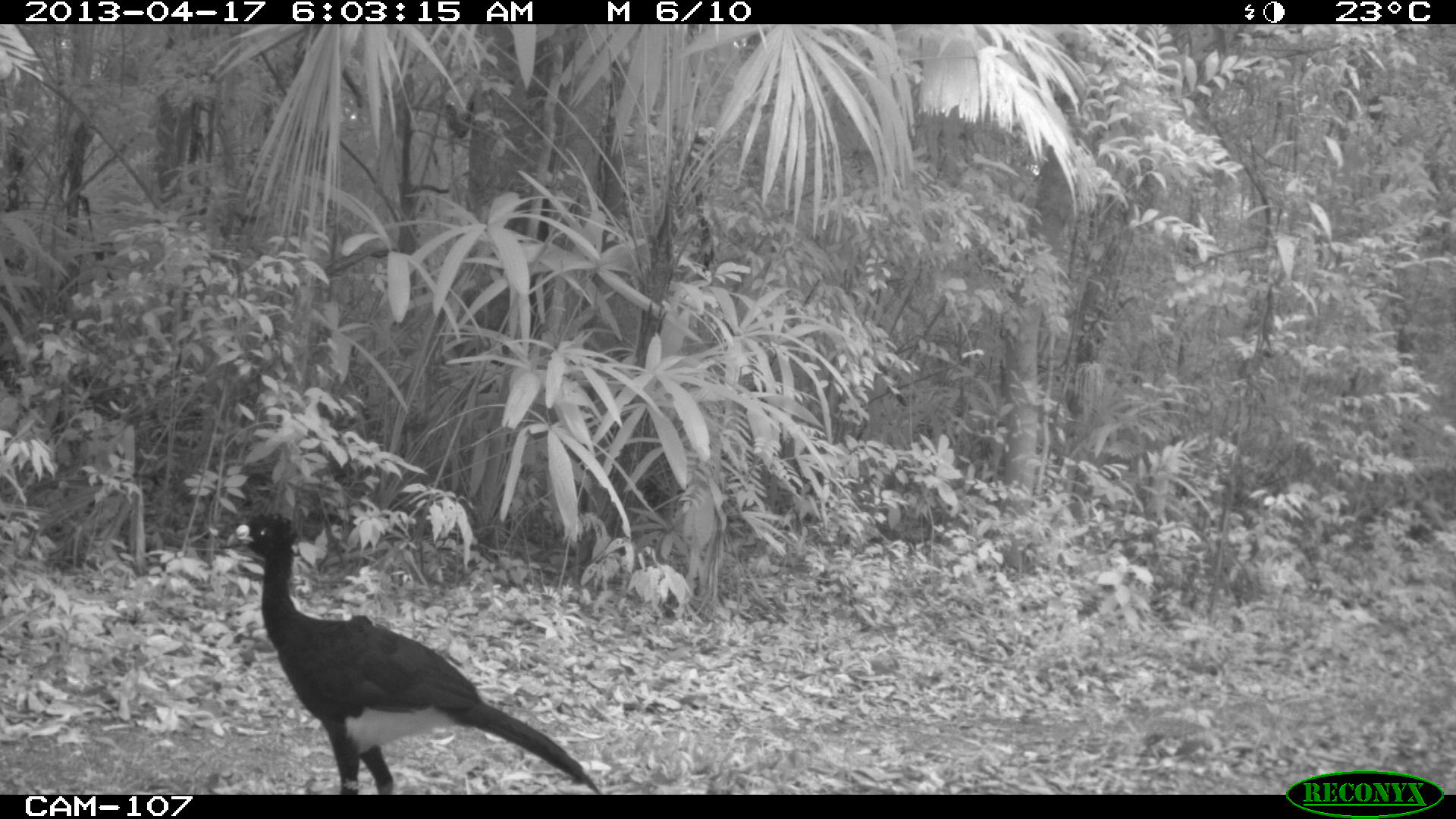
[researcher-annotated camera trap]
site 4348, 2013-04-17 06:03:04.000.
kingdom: Animalia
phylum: Chordata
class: Aves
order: Galliformes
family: Cracidae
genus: Crax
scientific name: Crax rubra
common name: great curassow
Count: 3.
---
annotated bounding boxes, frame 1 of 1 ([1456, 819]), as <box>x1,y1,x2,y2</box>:
crax rubra: <box>226,508,604,791</box>